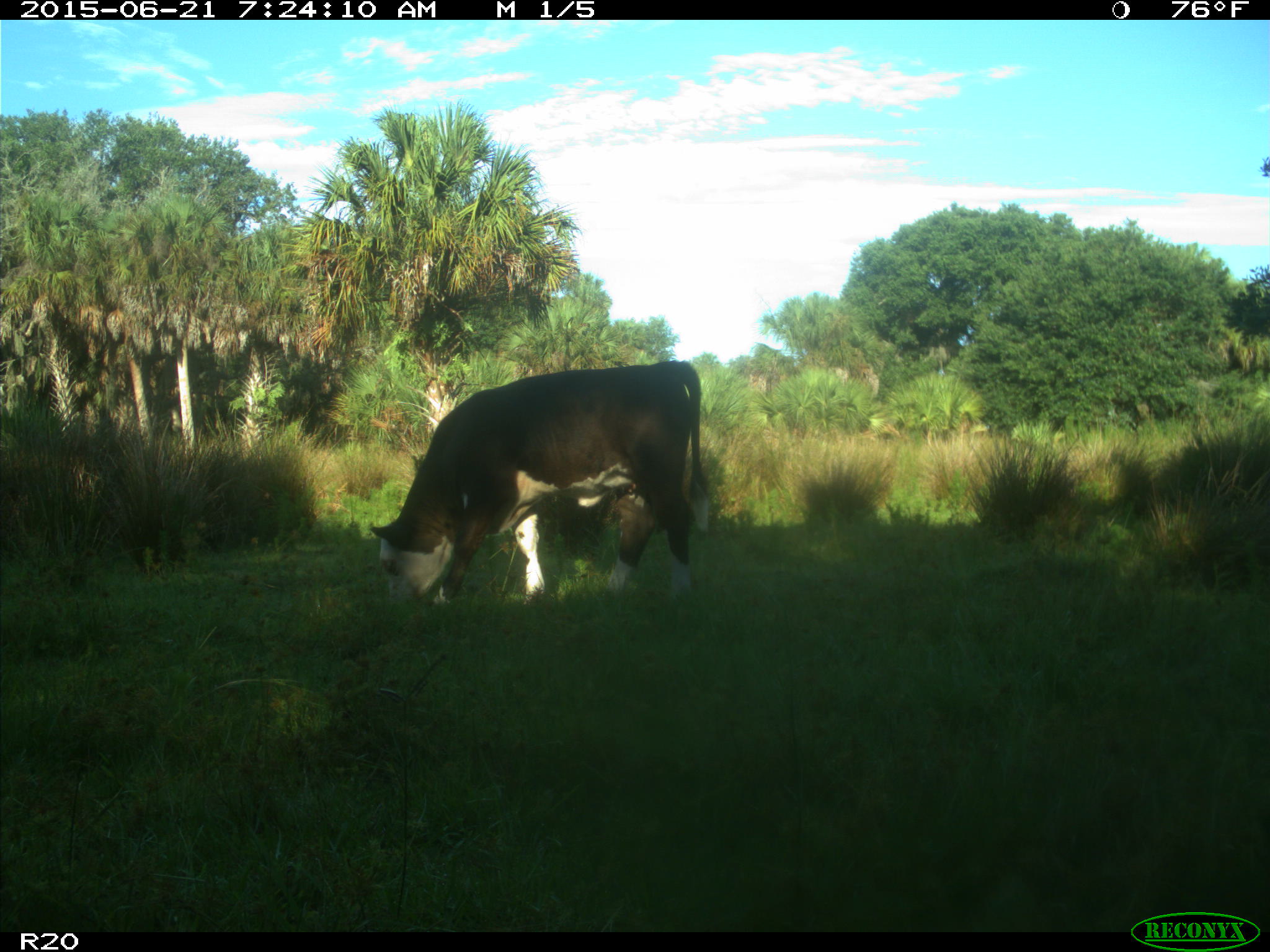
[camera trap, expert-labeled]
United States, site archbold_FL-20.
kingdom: Animalia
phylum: Chordata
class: Mammalia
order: Artiodactyla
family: Bovidae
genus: Bos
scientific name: Bos taurus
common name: domestic cow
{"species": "Bos taurus (domestic cow)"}